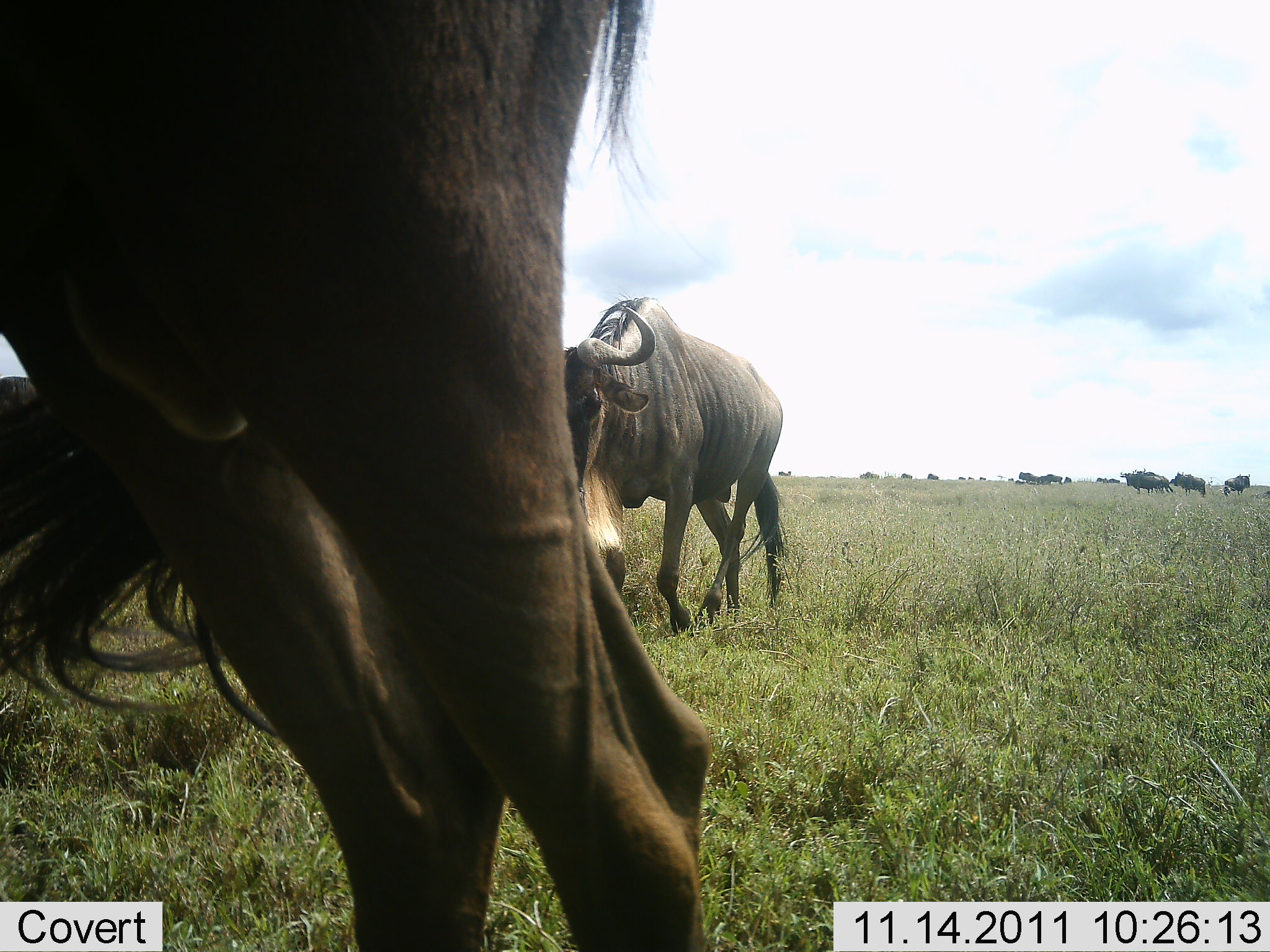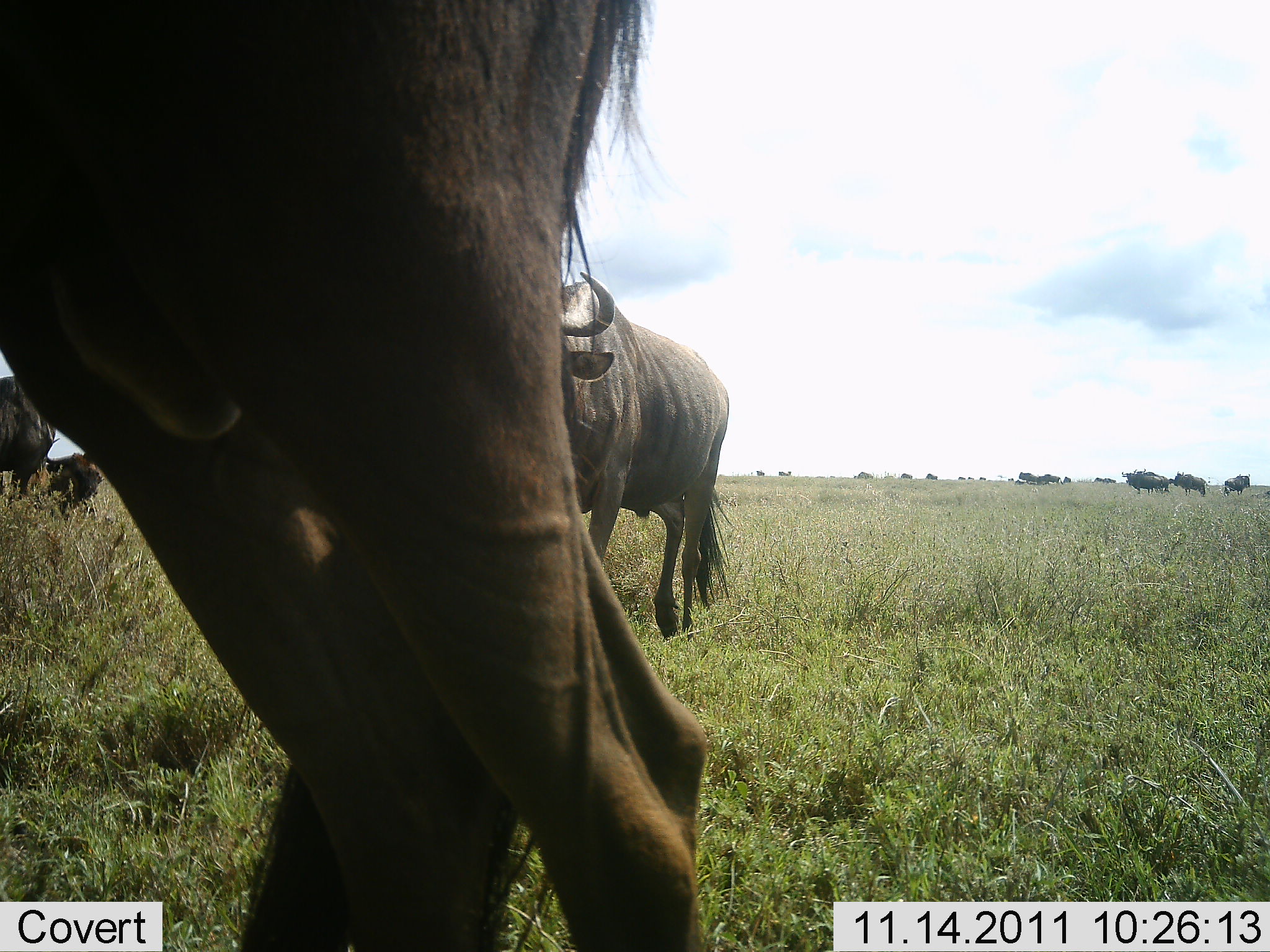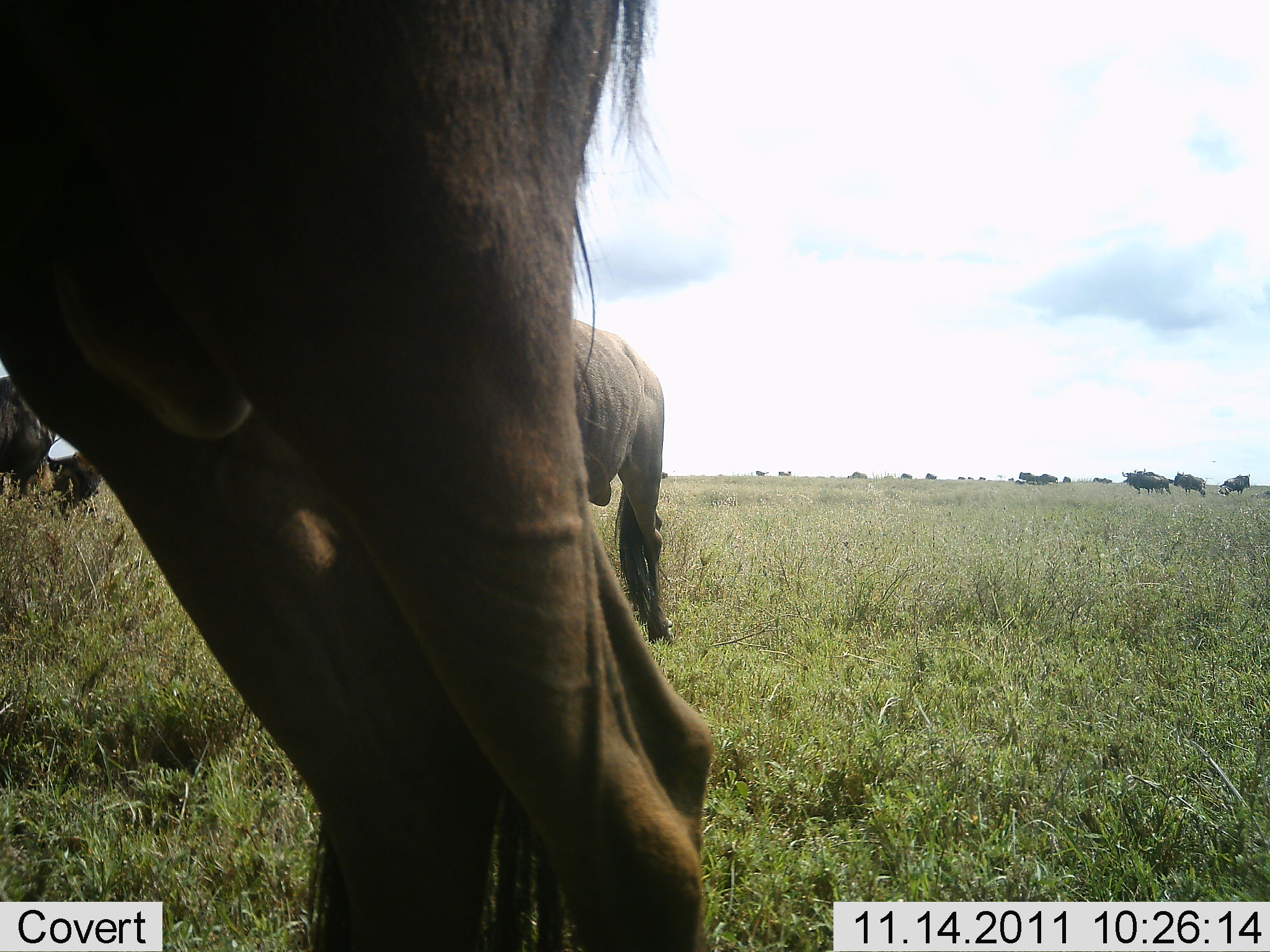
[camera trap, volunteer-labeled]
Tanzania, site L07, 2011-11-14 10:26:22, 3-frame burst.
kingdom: Animalia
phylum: Chordata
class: Mammalia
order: Artiodactyla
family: Bovidae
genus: Connochaetes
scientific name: Connochaetes taurinus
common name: blue wildebeest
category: wildebeest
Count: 7.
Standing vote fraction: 100%.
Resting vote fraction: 21%.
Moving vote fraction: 71%.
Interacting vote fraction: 0%.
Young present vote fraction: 0%.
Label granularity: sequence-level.